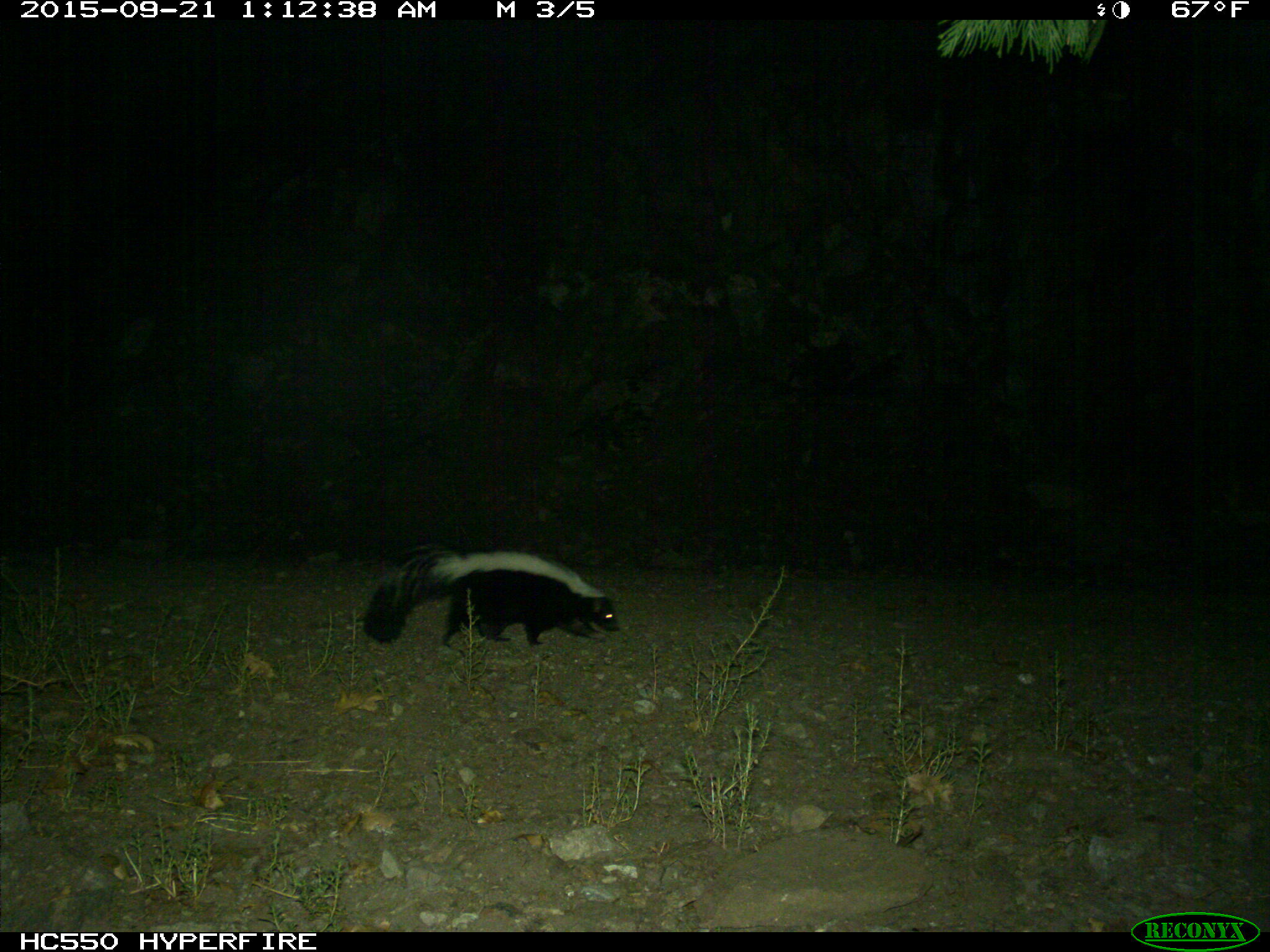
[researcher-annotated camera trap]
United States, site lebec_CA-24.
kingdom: Animalia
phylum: Chordata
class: Mammalia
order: Carnivora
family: Mephitidae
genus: Mephitis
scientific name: Mephitis mephitis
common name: striped skunk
Mephitis mephitis (striped skunk).